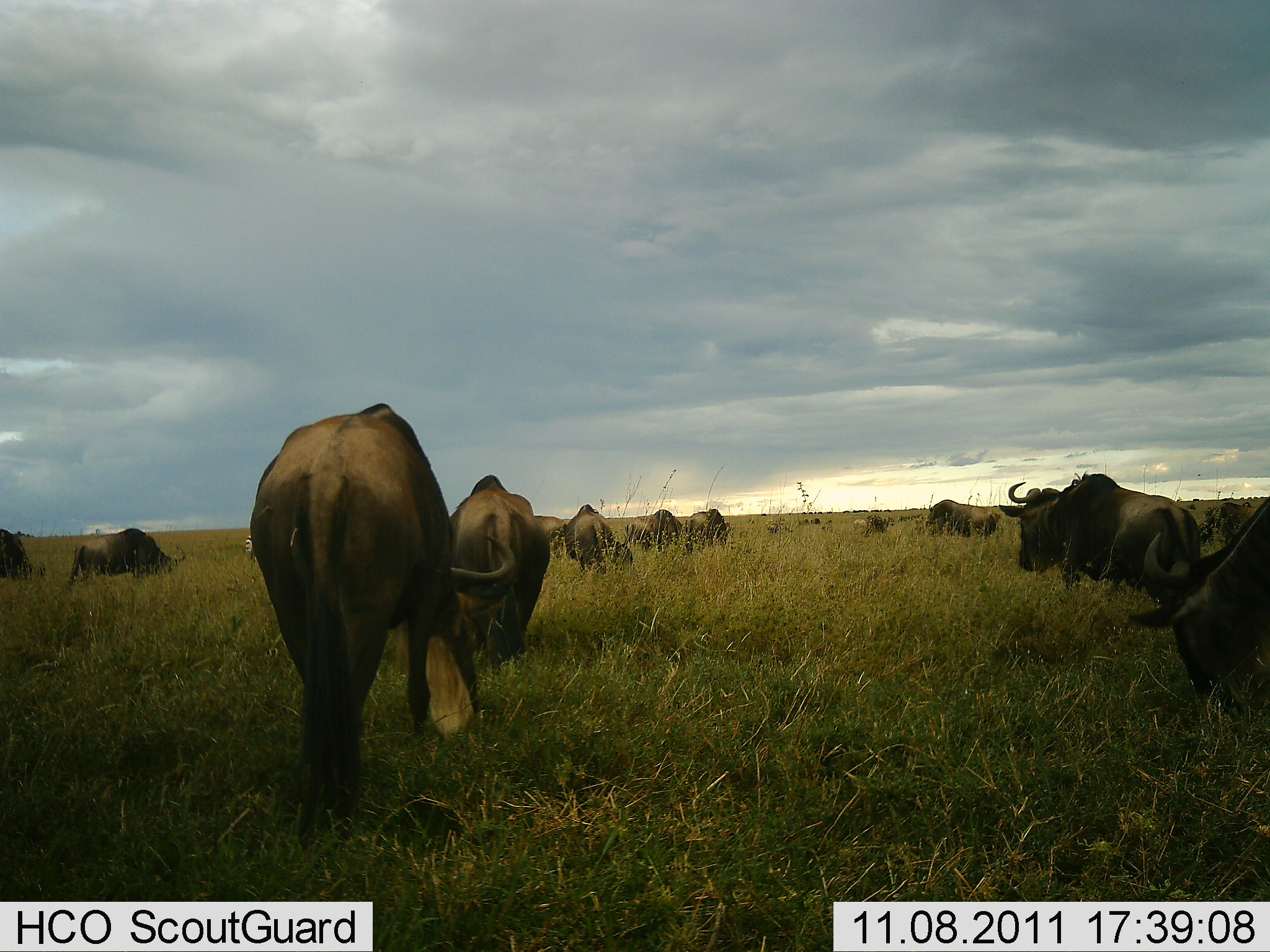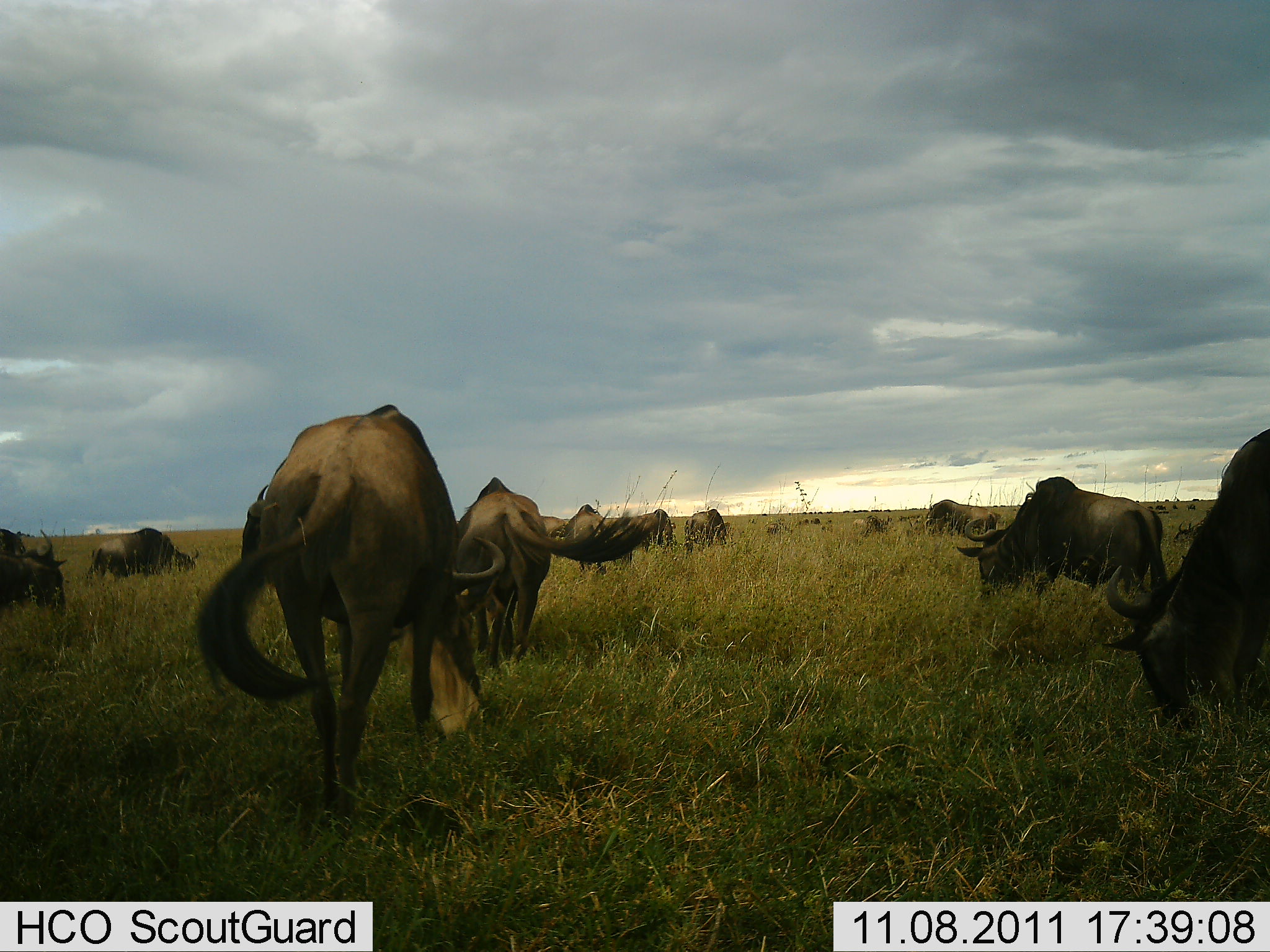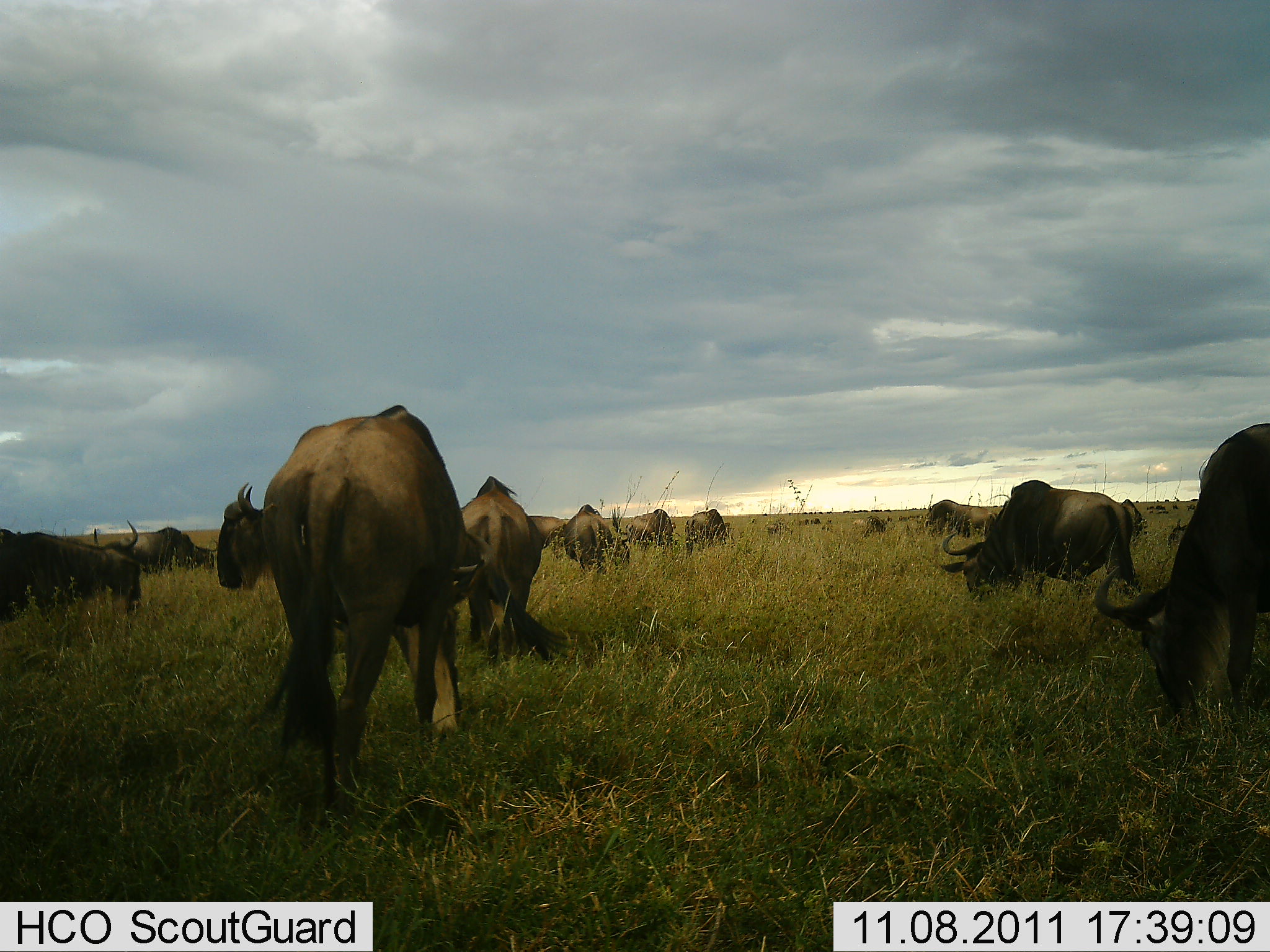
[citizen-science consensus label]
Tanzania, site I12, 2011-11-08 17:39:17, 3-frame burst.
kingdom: Animalia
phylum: Chordata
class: Mammalia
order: Artiodactyla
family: Bovidae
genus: Connochaetes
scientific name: Connochaetes taurinus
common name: blue wildebeest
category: wildebeest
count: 11-50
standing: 40%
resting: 0%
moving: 40%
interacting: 0%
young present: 0%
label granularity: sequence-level